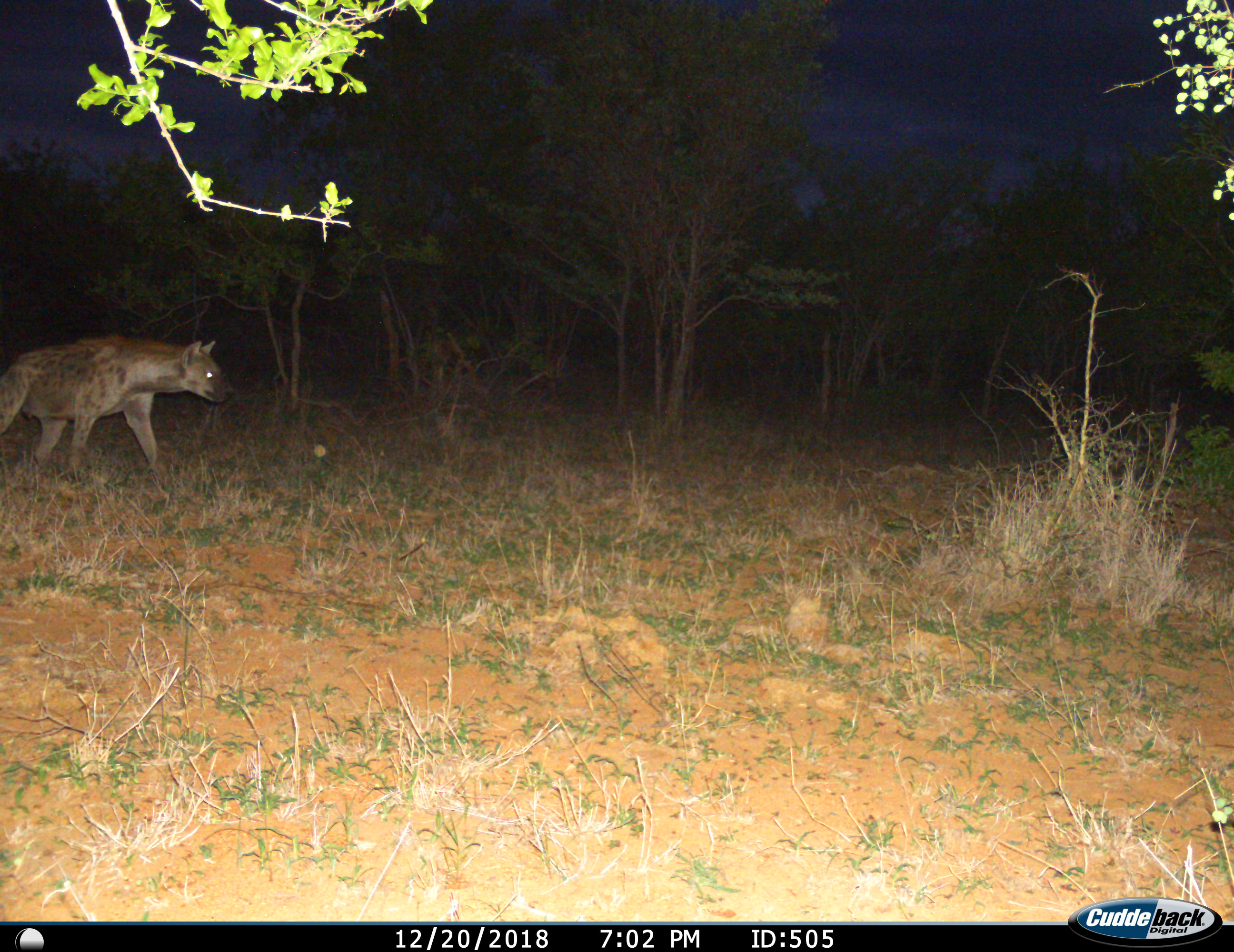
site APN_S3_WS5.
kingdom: Animalia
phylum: Chordata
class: Mammalia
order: Carnivora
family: Hyaenidae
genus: Crocuta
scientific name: Crocuta crocuta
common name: spotted hyena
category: hyenaspotted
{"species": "hyenaspotted (spotted hyena) (Crocuta crocuta)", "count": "1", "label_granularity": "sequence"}